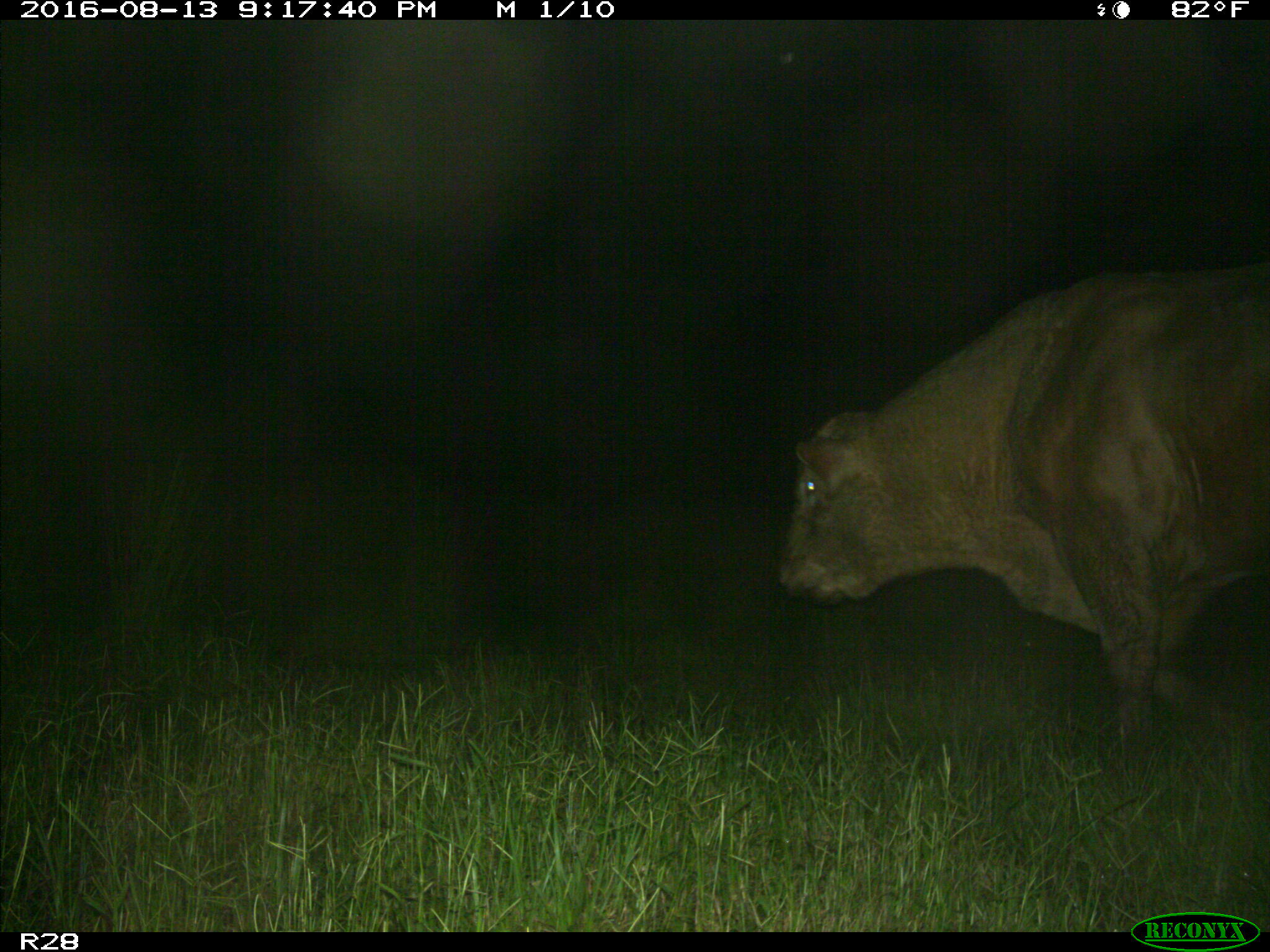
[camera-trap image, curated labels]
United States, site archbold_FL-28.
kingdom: Animalia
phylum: Chordata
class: Mammalia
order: Artiodactyla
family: Bovidae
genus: Bos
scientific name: Bos taurus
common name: domestic cow